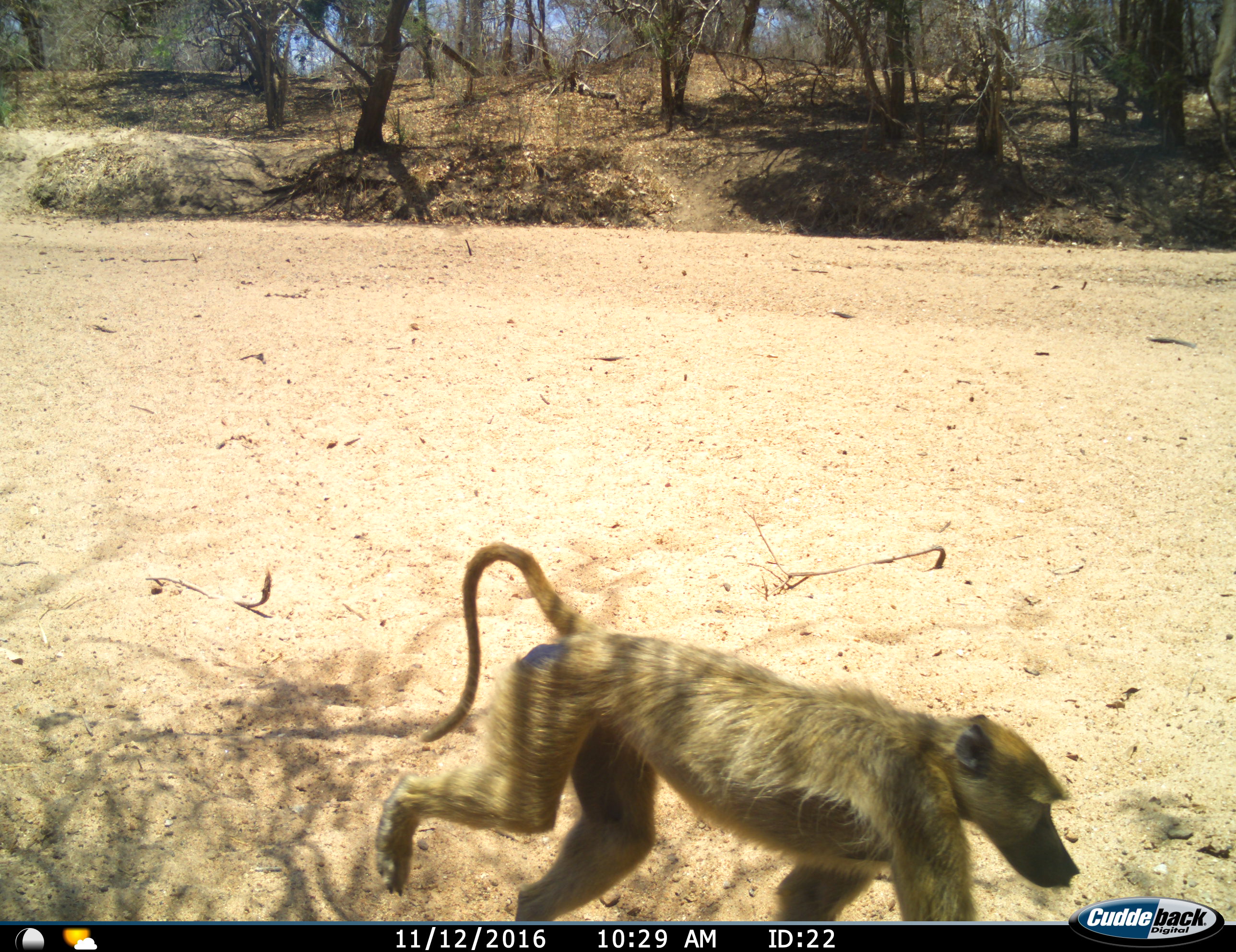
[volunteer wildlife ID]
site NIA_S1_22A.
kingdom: Animalia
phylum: Chordata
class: Mammalia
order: Primates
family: Cercopithecidae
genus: Papio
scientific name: Papio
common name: baboon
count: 1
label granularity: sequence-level